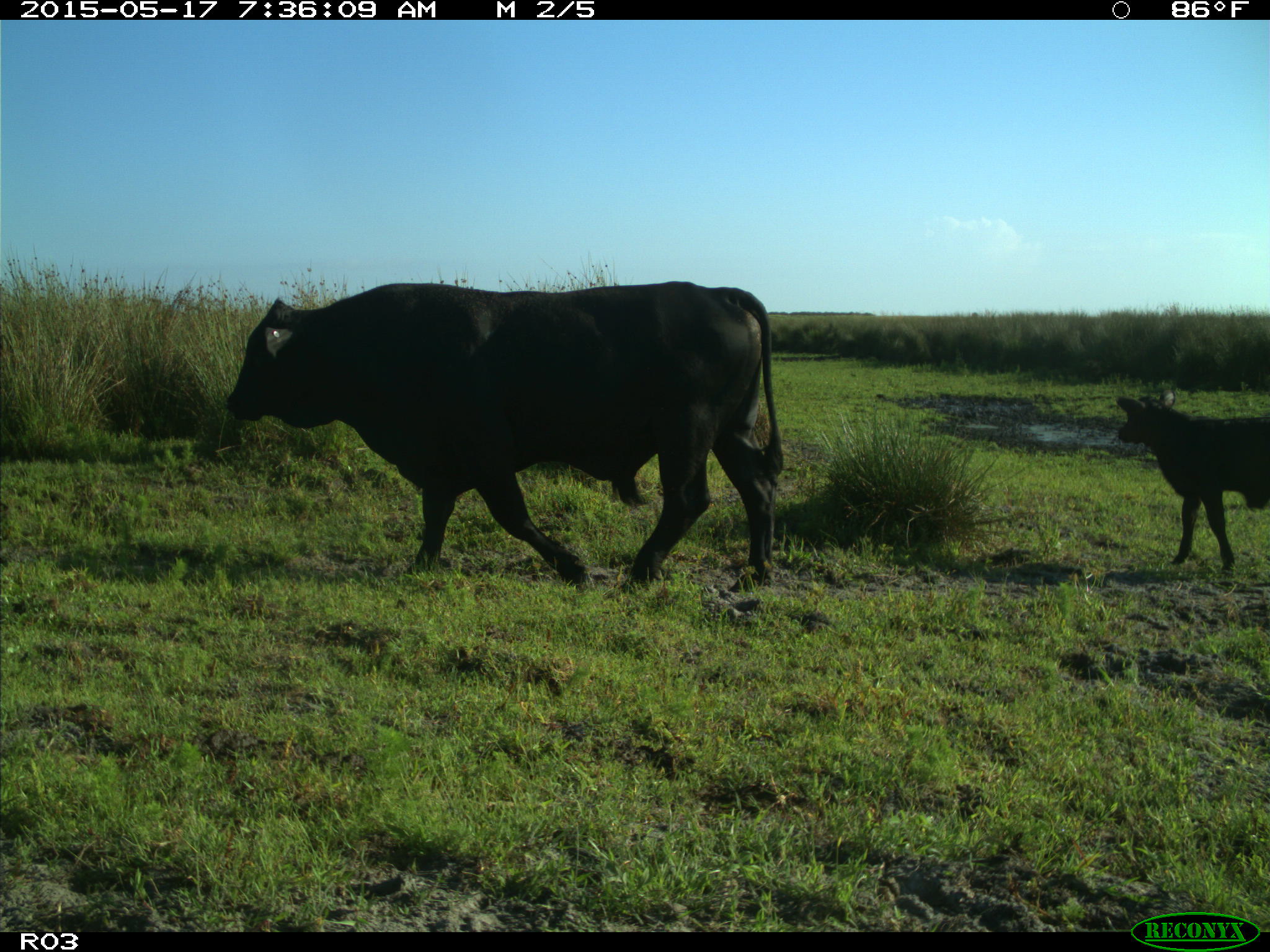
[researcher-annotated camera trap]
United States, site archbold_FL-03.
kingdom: Animalia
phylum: Chordata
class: Mammalia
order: Artiodactyla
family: Bovidae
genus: Bos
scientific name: Bos taurus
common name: domestic cow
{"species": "Bos taurus (domestic cow)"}